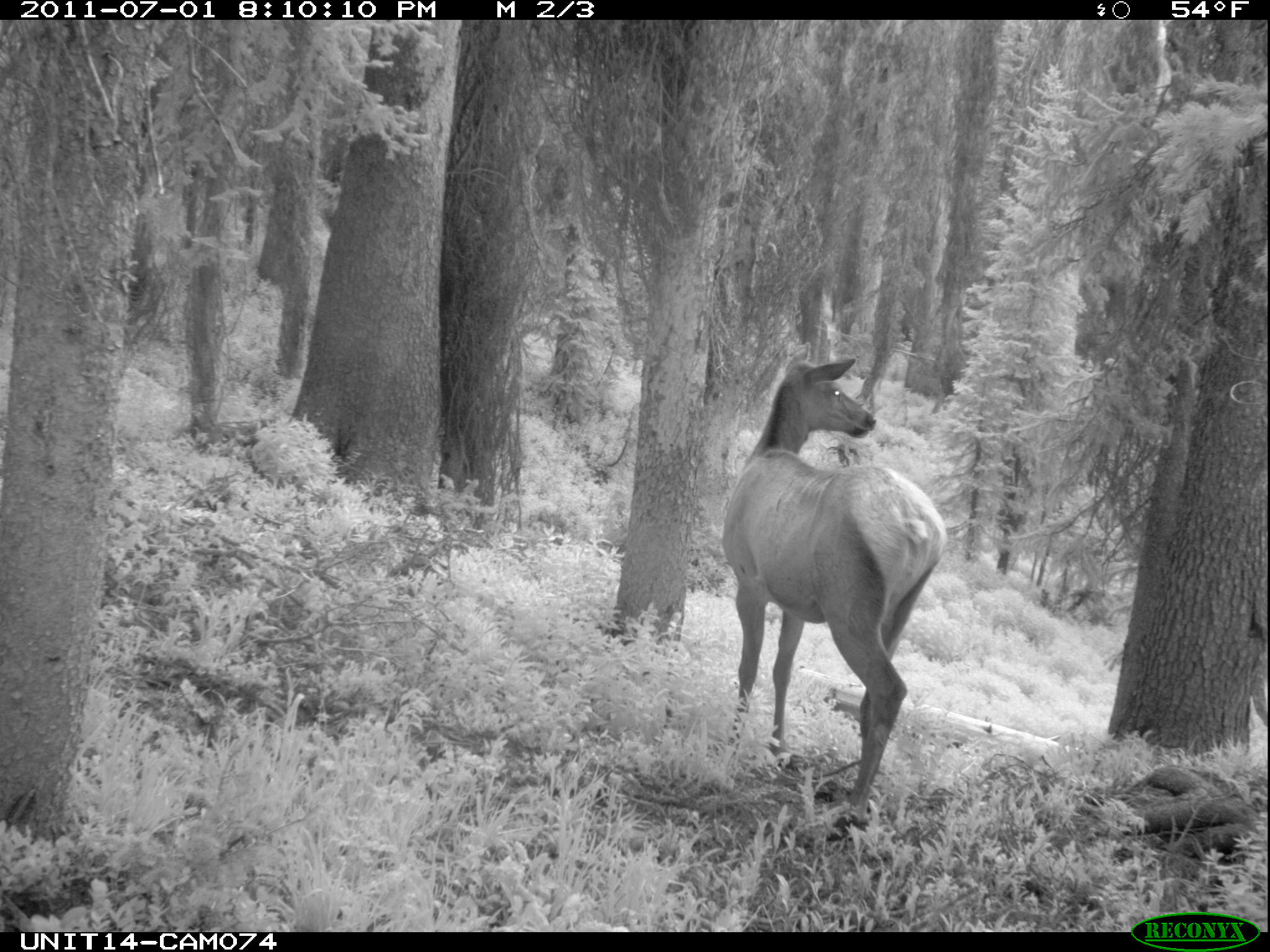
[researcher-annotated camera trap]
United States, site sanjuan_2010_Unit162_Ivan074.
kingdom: Animalia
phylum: Chordata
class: Mammalia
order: Artiodactyla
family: Cervidae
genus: Cervus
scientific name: Cervus elaphus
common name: red deer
Cervus elaphus (red deer).